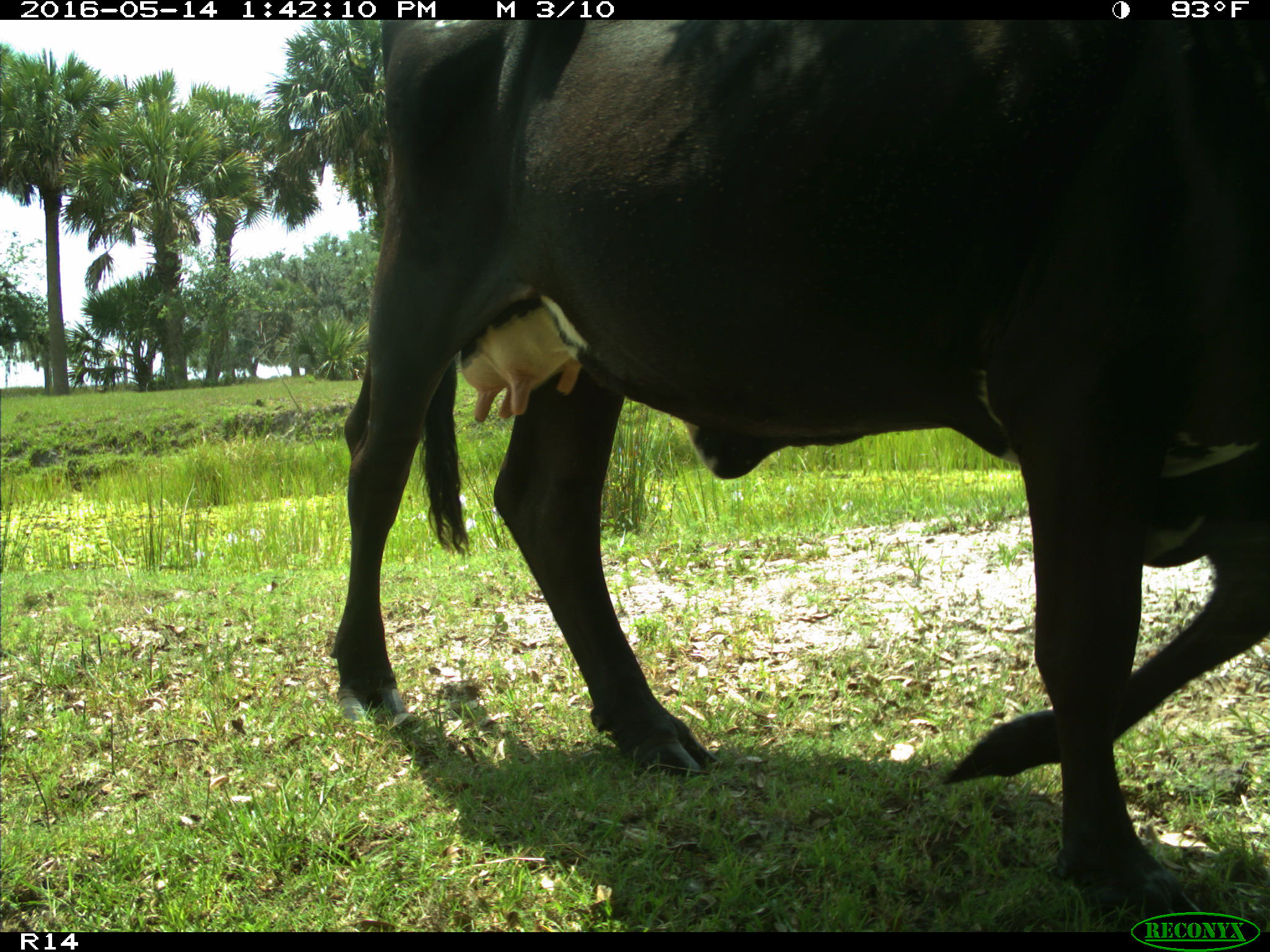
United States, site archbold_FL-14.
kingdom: Animalia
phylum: Chordata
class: Mammalia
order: Artiodactyla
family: Bovidae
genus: Bos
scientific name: Bos taurus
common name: domestic cow